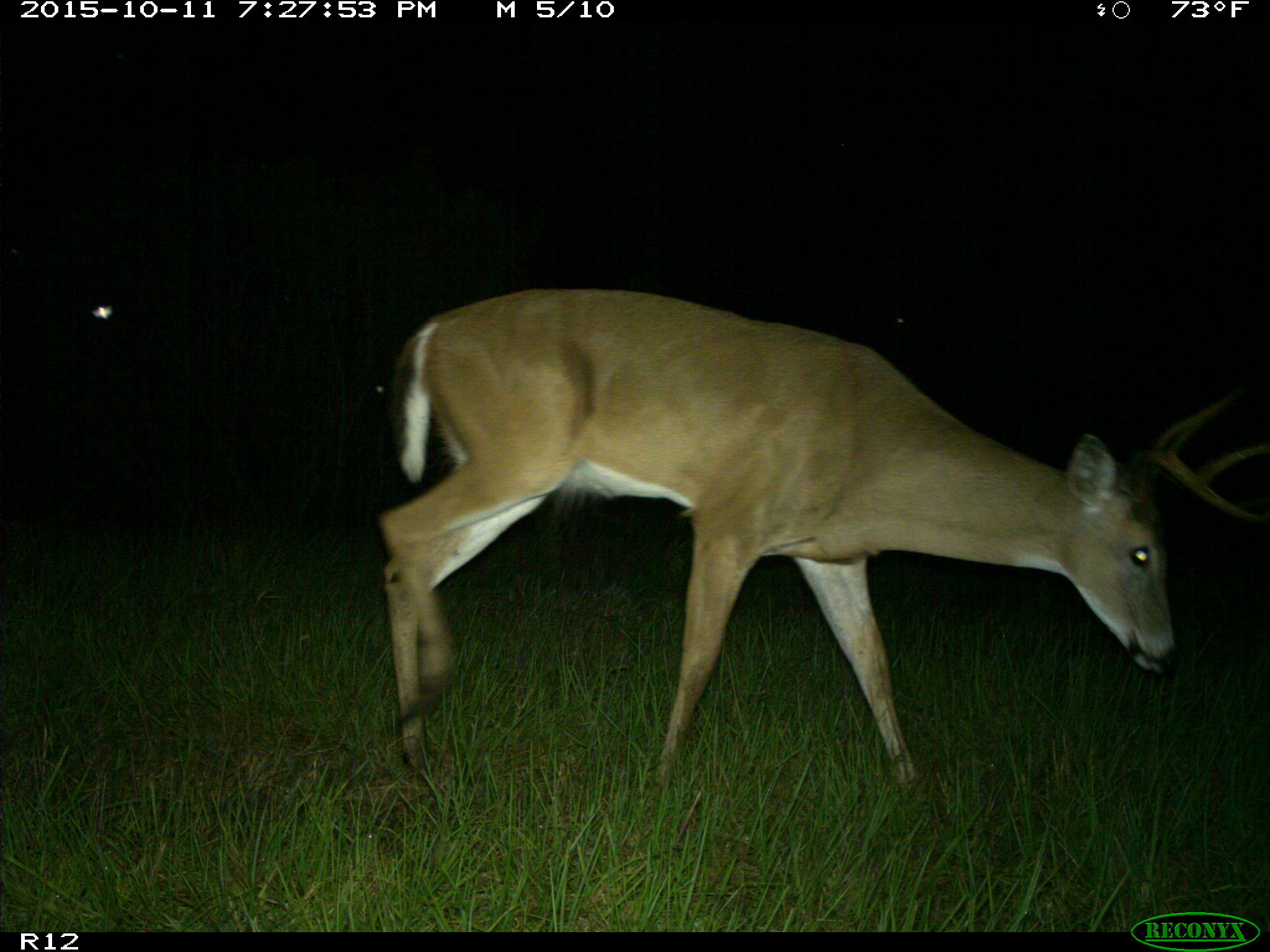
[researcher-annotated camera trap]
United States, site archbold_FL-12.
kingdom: Animalia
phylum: Chordata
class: Mammalia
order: Artiodactyla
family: Cervidae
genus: Odocoileus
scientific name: Odocoileus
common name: deer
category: unidentified deer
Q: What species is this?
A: Unidentified deer (deer) (Odocoileus).